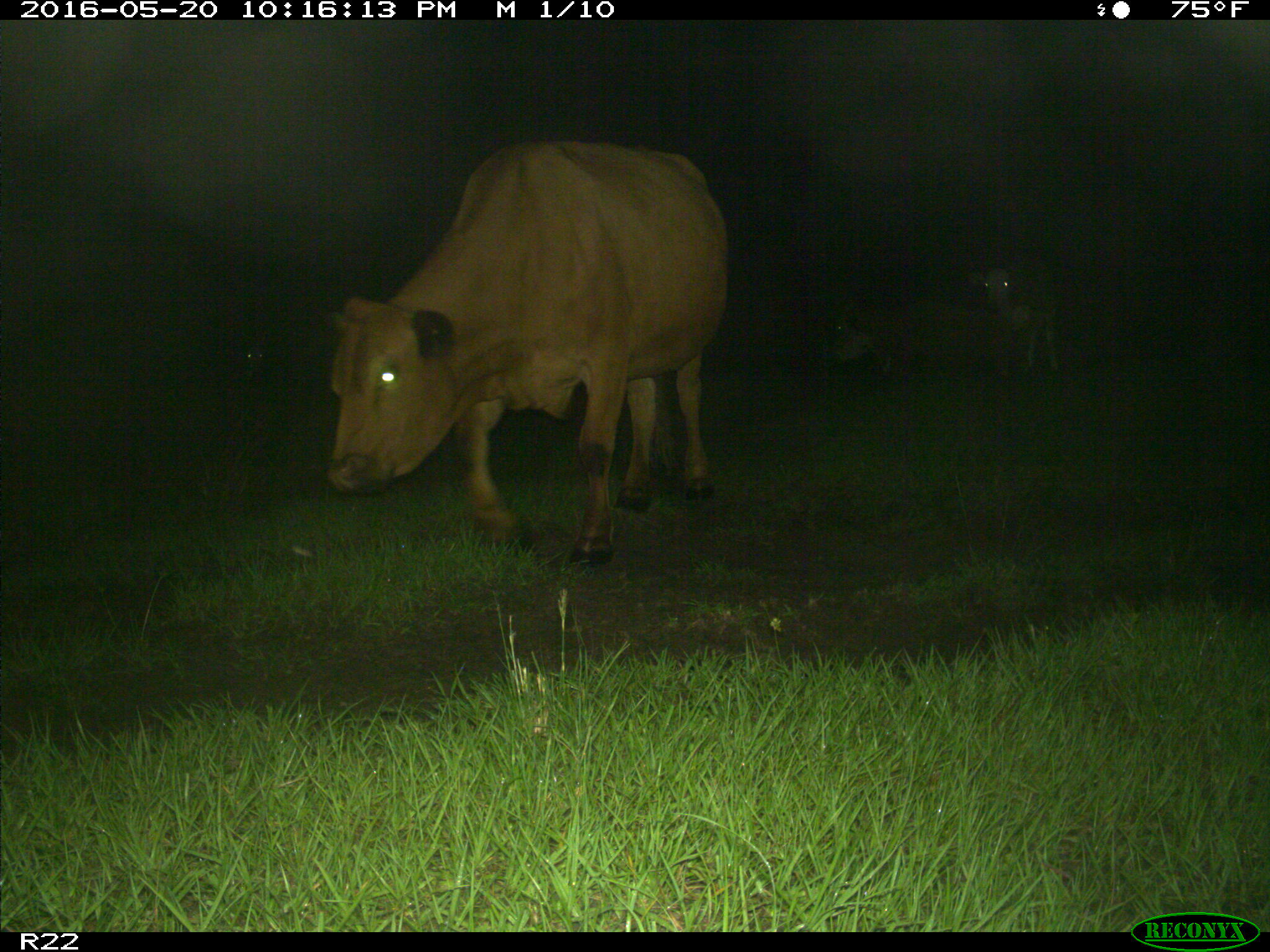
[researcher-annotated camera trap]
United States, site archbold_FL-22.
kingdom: Animalia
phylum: Chordata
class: Mammalia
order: Artiodactyla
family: Bovidae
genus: Bos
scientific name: Bos taurus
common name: domestic cow